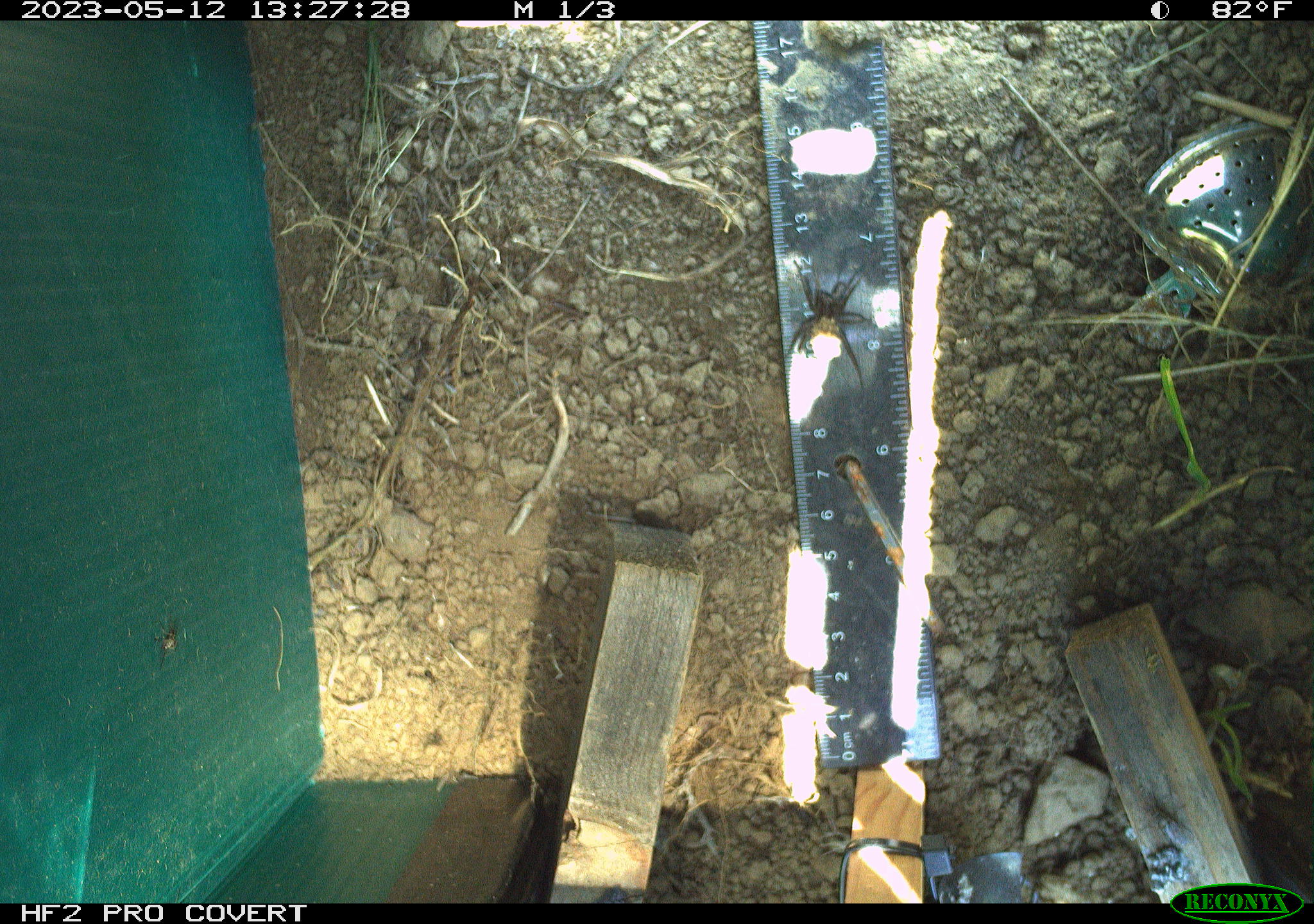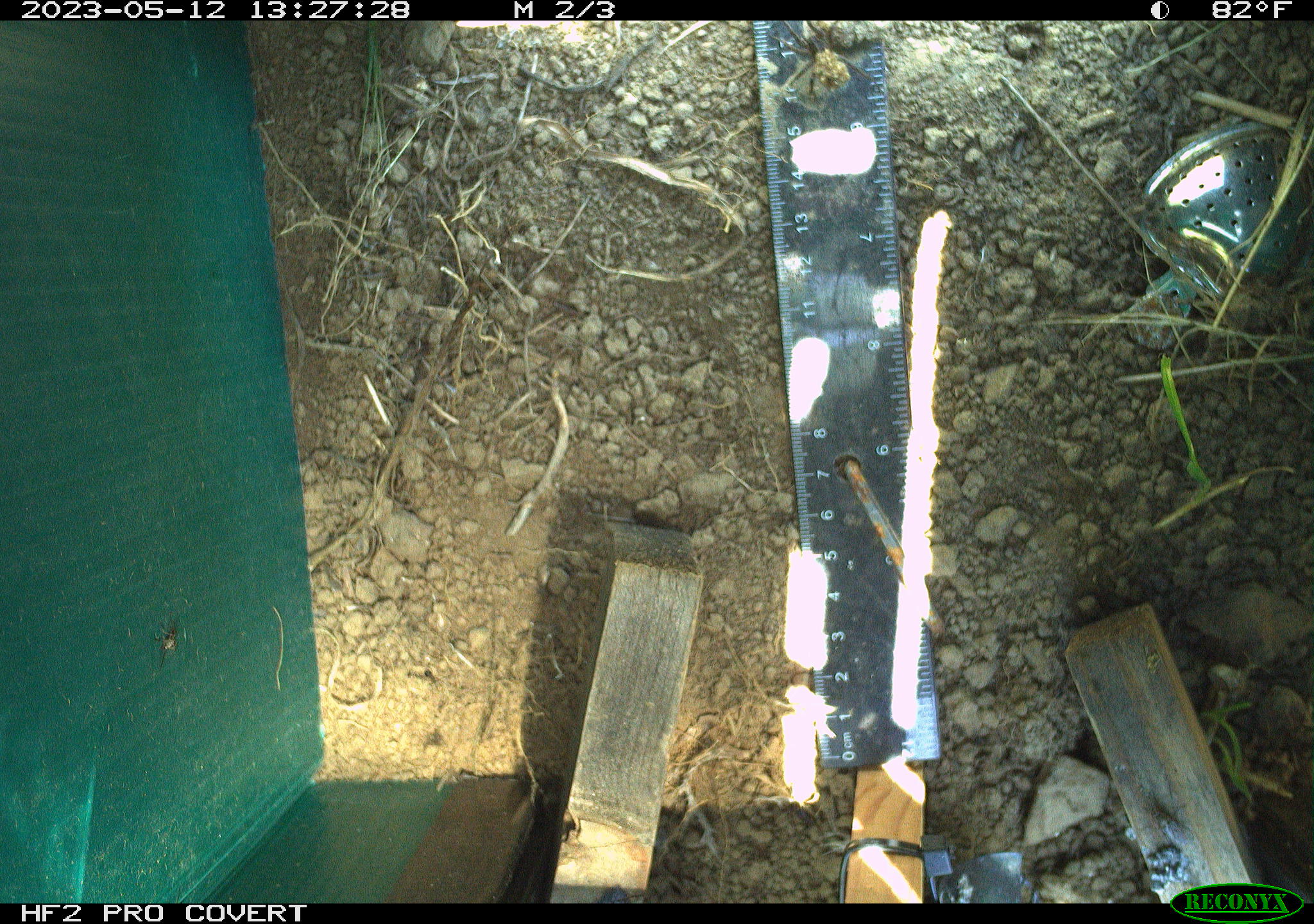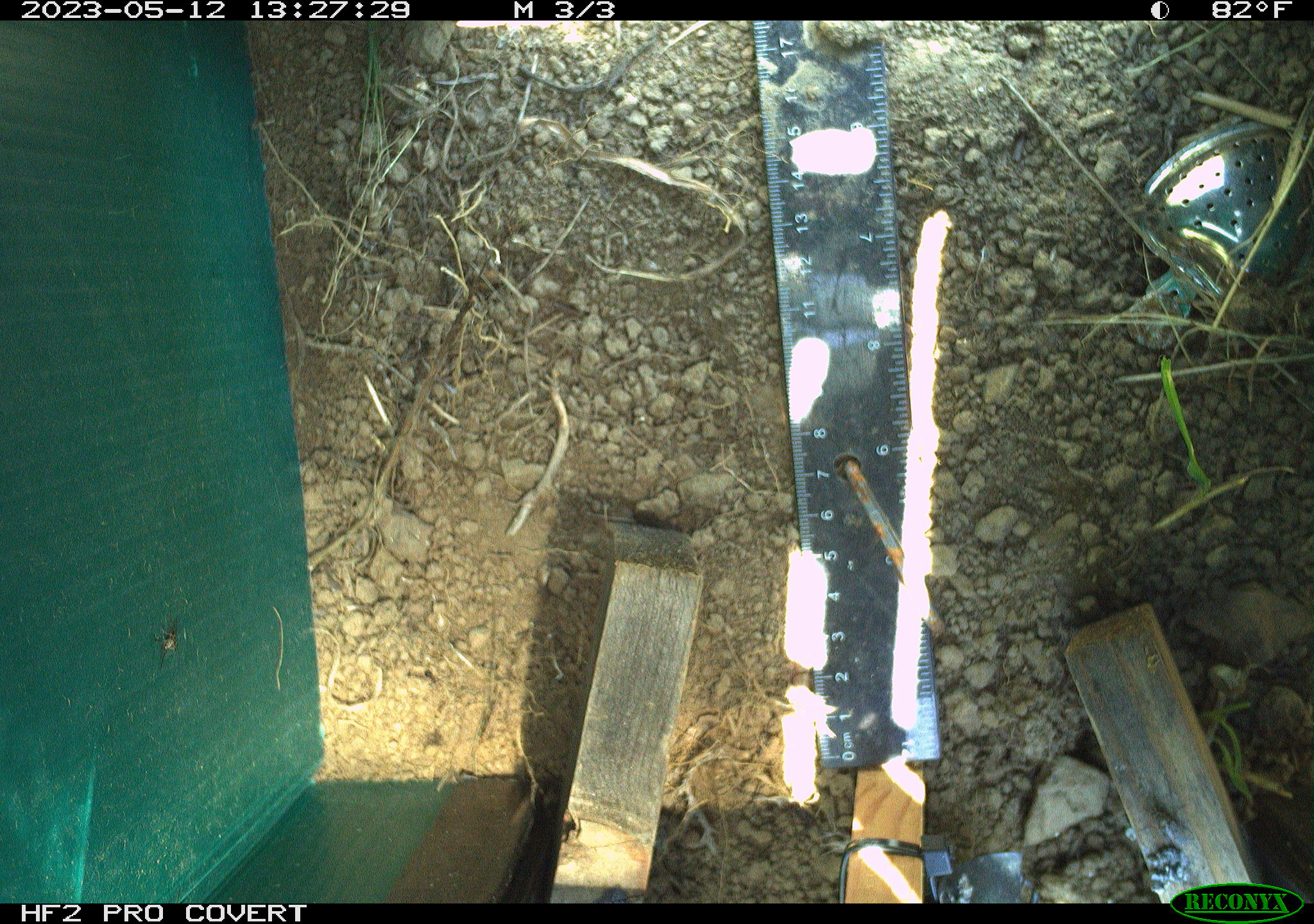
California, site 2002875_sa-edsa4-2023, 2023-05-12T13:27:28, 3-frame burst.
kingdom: Animalia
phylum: Arthropoda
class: Arachnida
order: Araneae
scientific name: Araneae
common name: spider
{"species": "spider (Araneae)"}